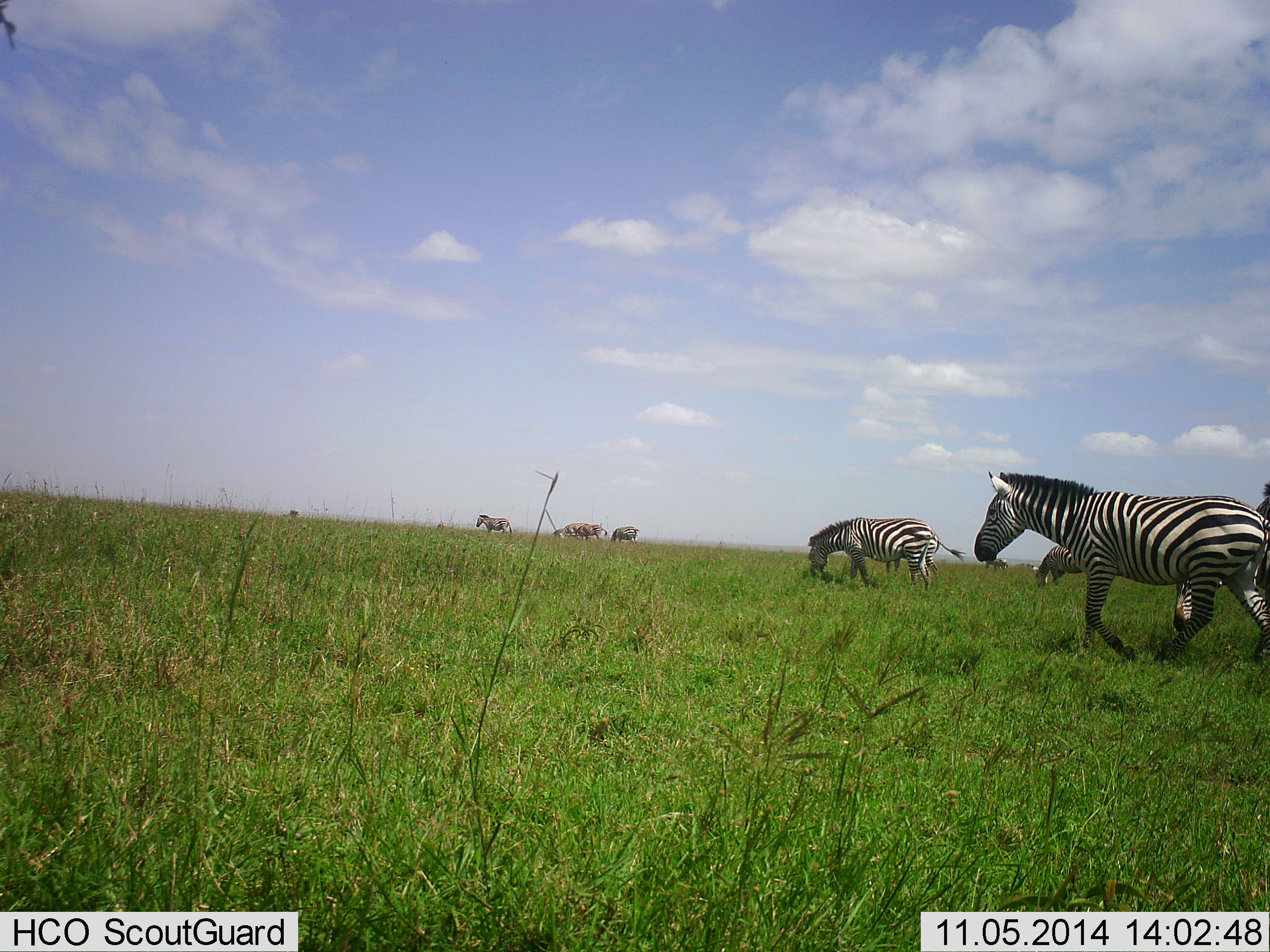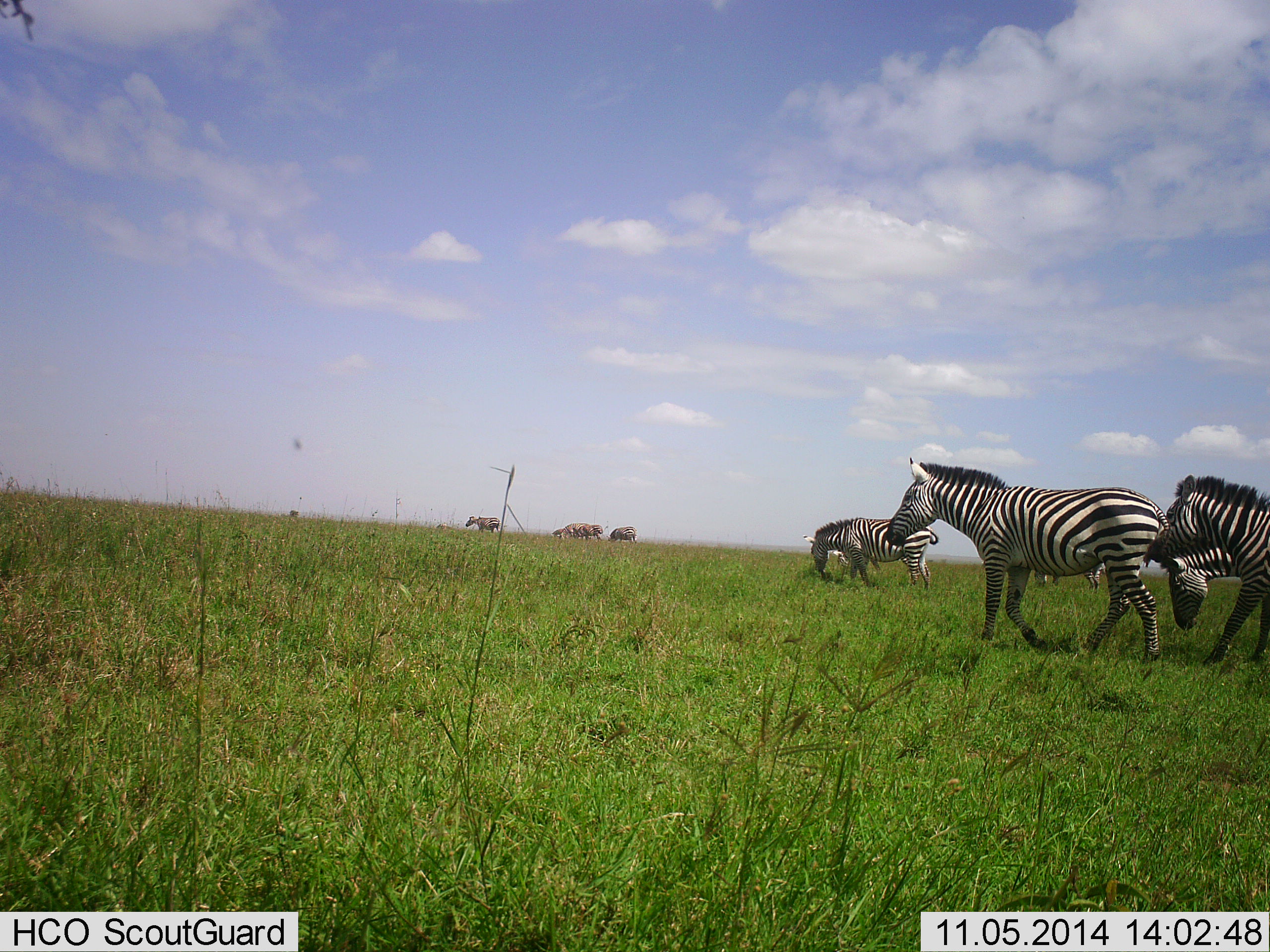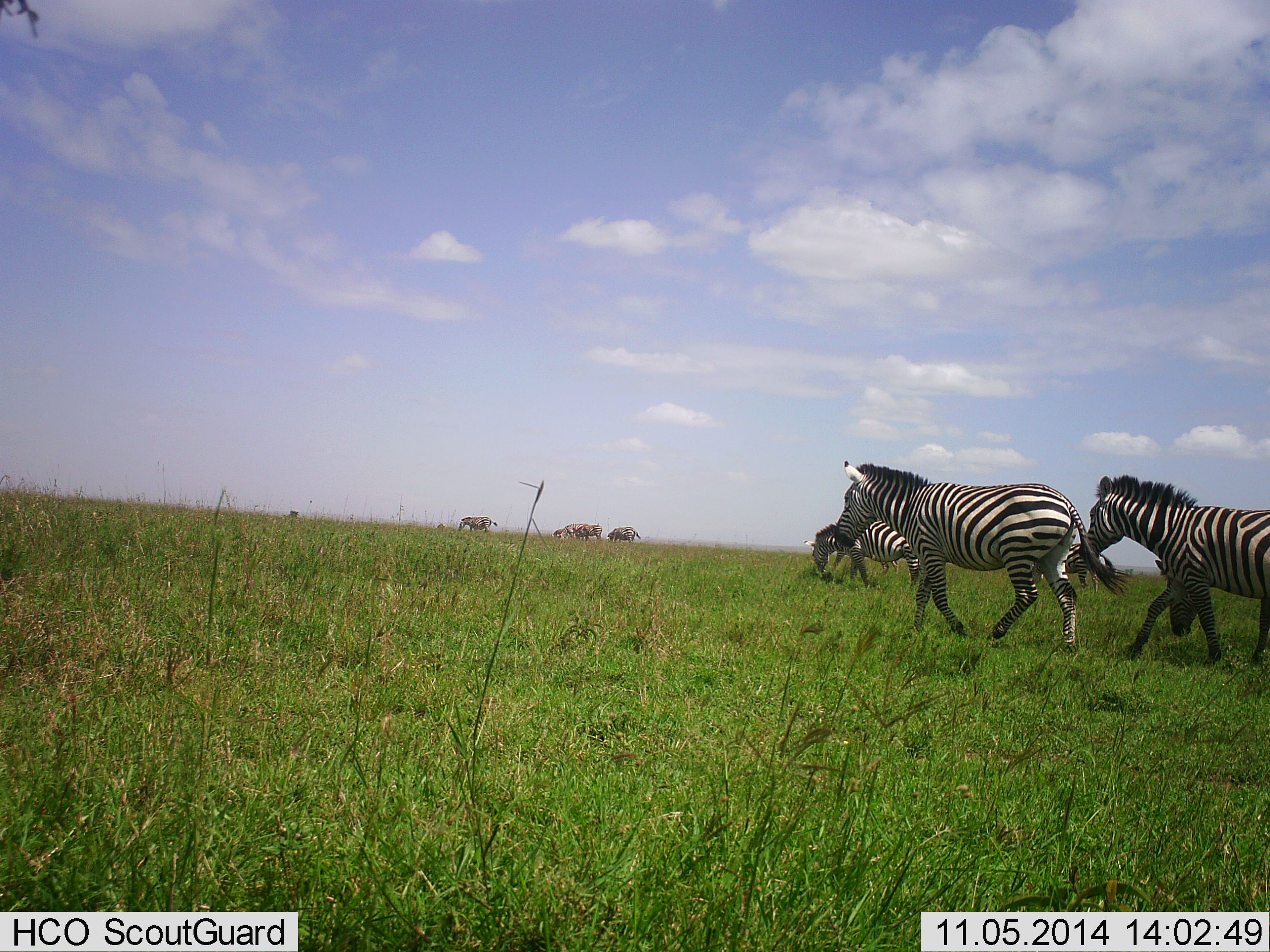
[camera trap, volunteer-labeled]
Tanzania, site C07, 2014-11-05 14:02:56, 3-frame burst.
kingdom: Animalia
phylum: Chordata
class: Mammalia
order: Perissodactyla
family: Equidae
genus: Equus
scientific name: Equus quagga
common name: plains zebra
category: zebra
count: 7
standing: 27%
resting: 0%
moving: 82%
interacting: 0%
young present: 0%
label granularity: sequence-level